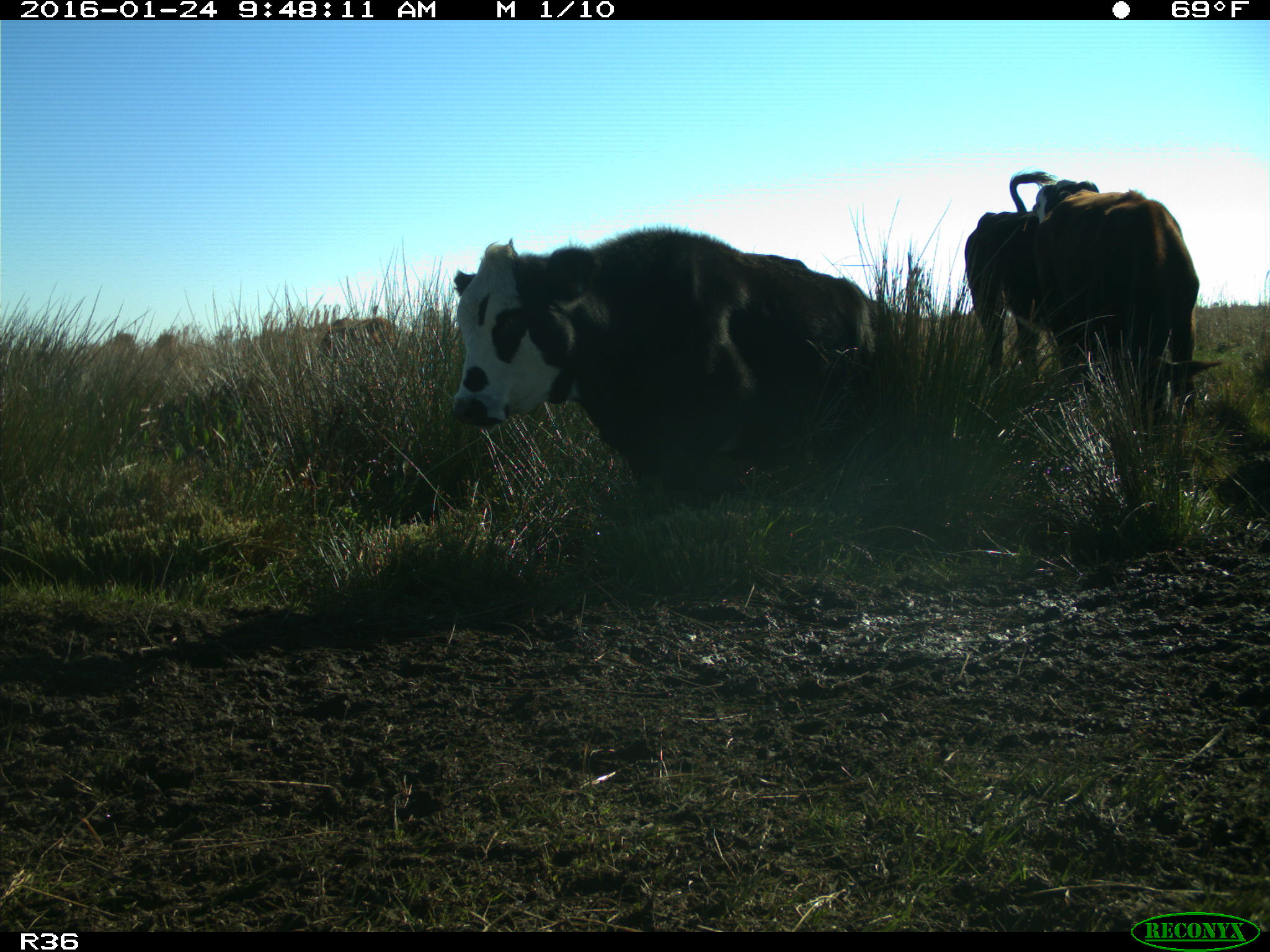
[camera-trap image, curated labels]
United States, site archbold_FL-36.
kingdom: Animalia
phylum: Chordata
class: Mammalia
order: Artiodactyla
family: Bovidae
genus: Bos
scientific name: Bos taurus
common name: domestic cow